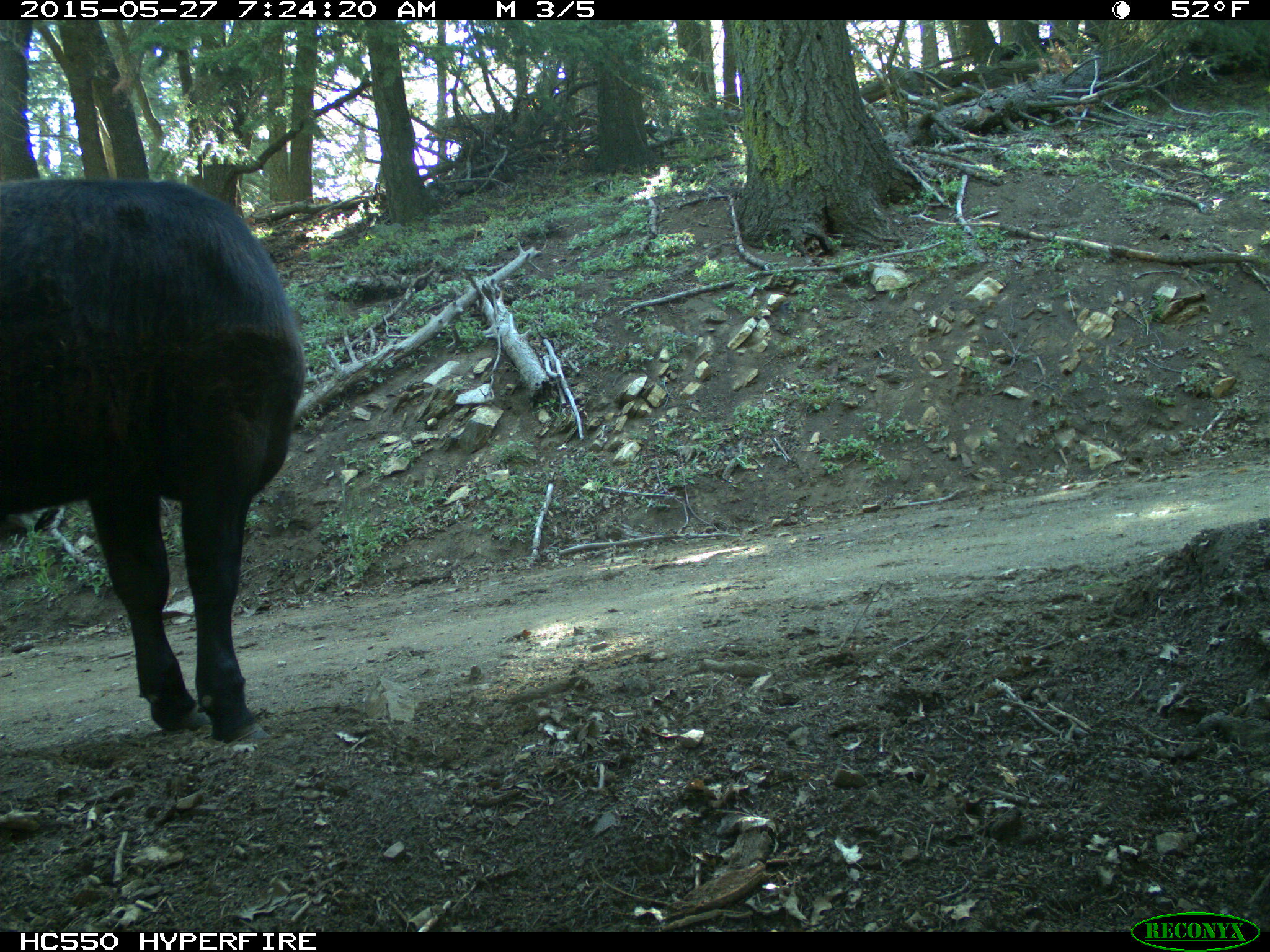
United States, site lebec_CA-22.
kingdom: Animalia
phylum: Chordata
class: Mammalia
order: Artiodactyla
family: Bovidae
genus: Bos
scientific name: Bos taurus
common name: domestic cow